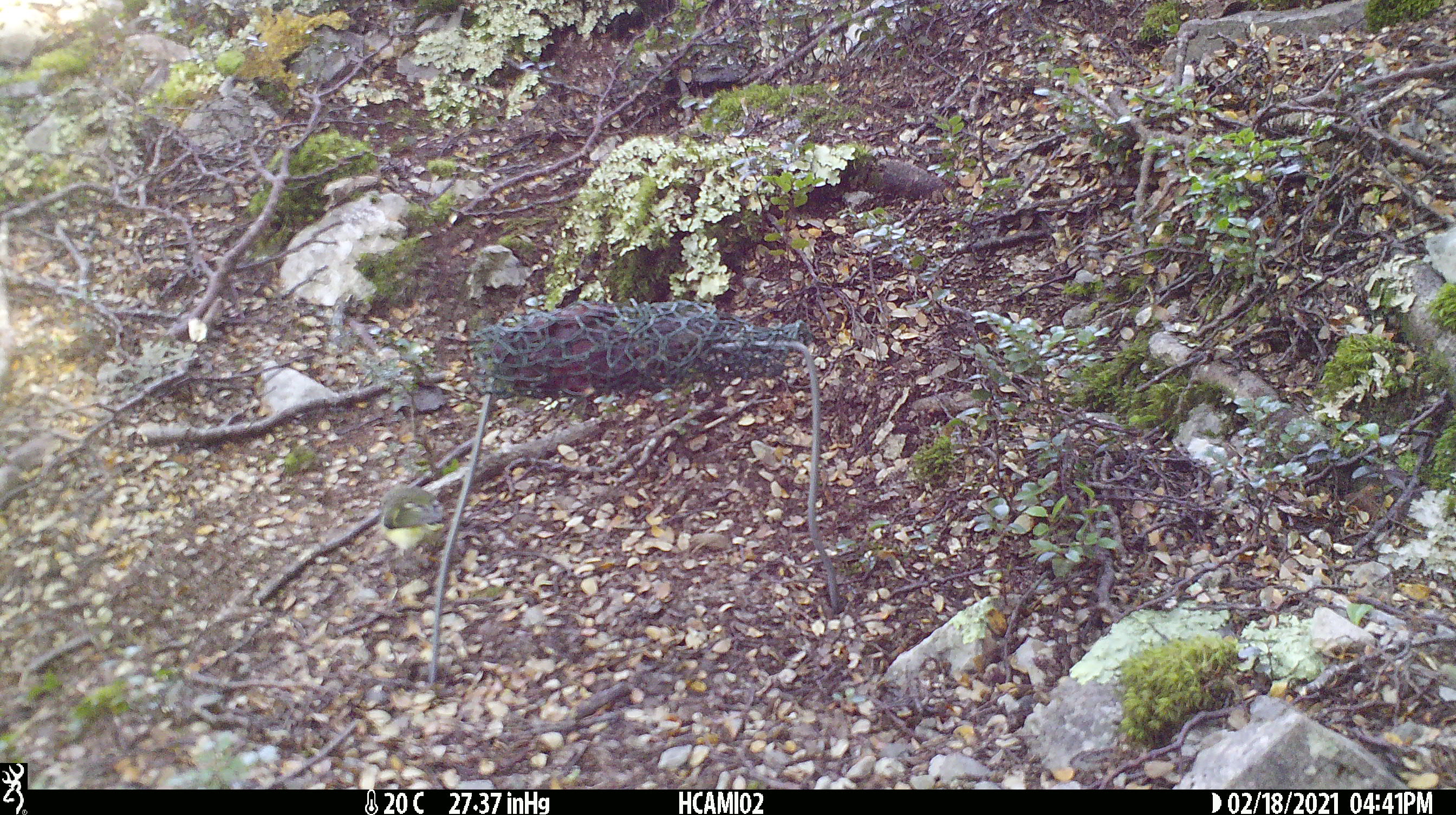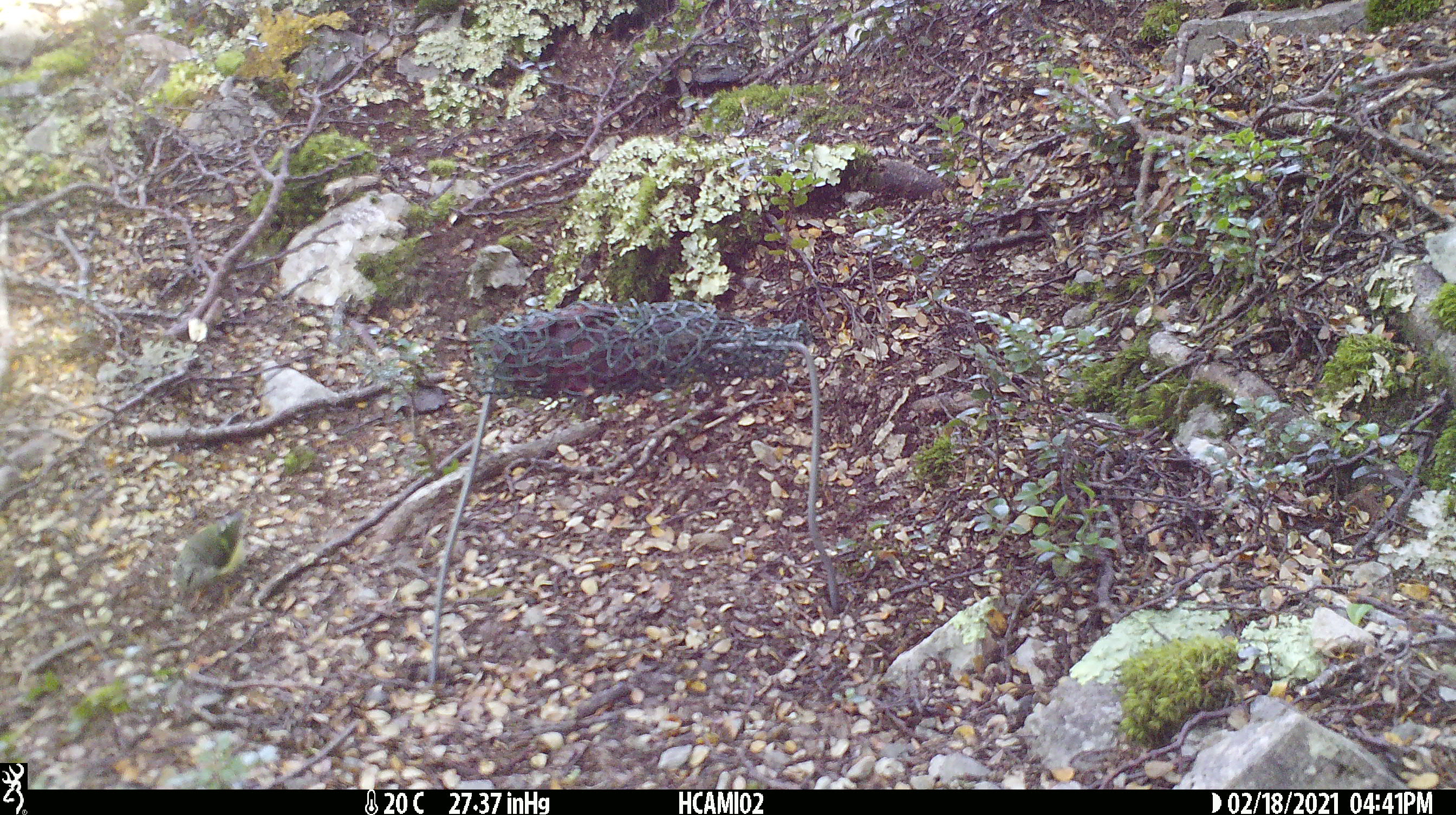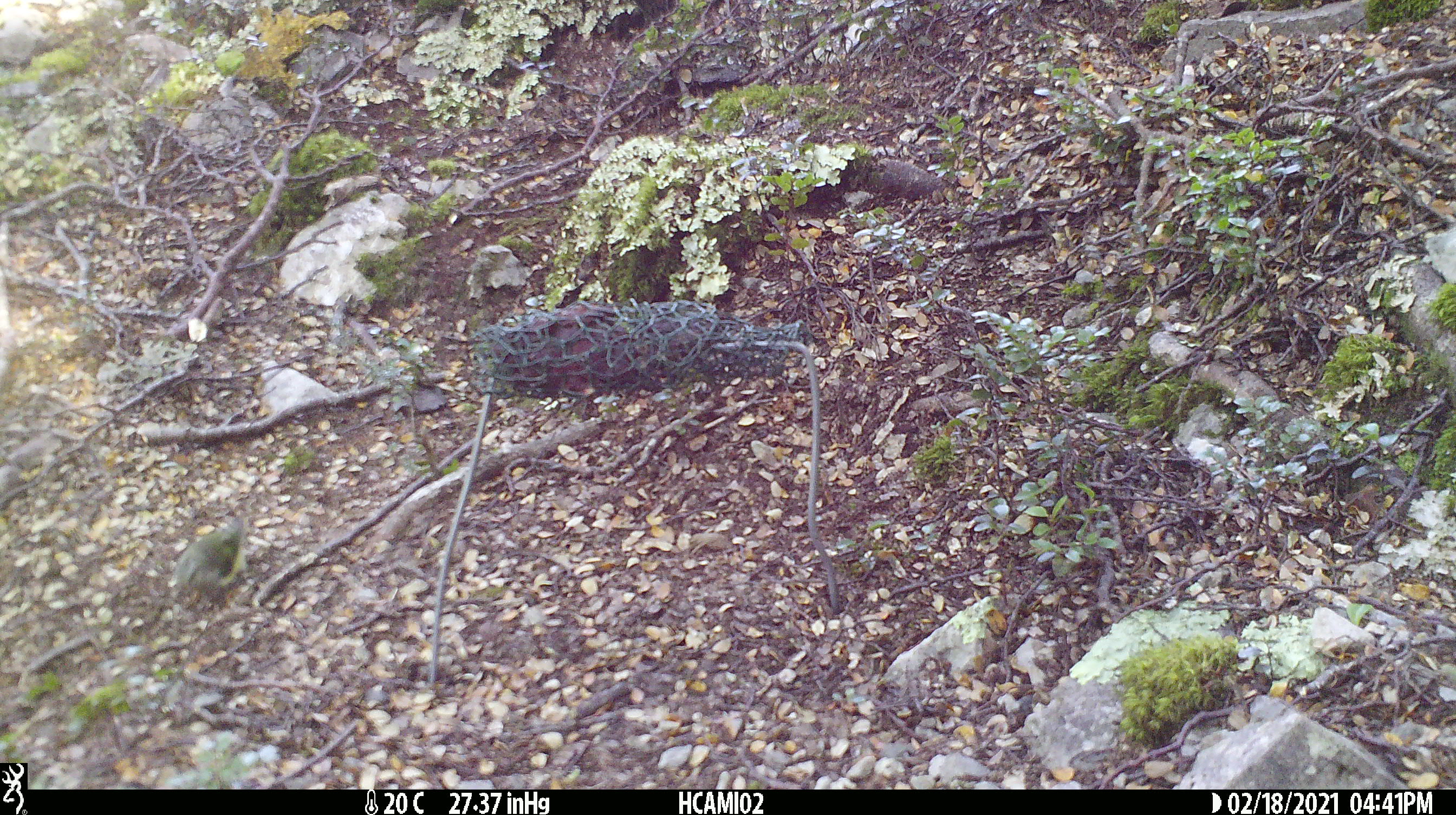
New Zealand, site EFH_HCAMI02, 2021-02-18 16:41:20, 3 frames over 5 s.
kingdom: Animalia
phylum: Chordata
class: Aves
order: Passeriformes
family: Acanthisittidae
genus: Acanthisitta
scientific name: Acanthisitta chloris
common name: rifleman